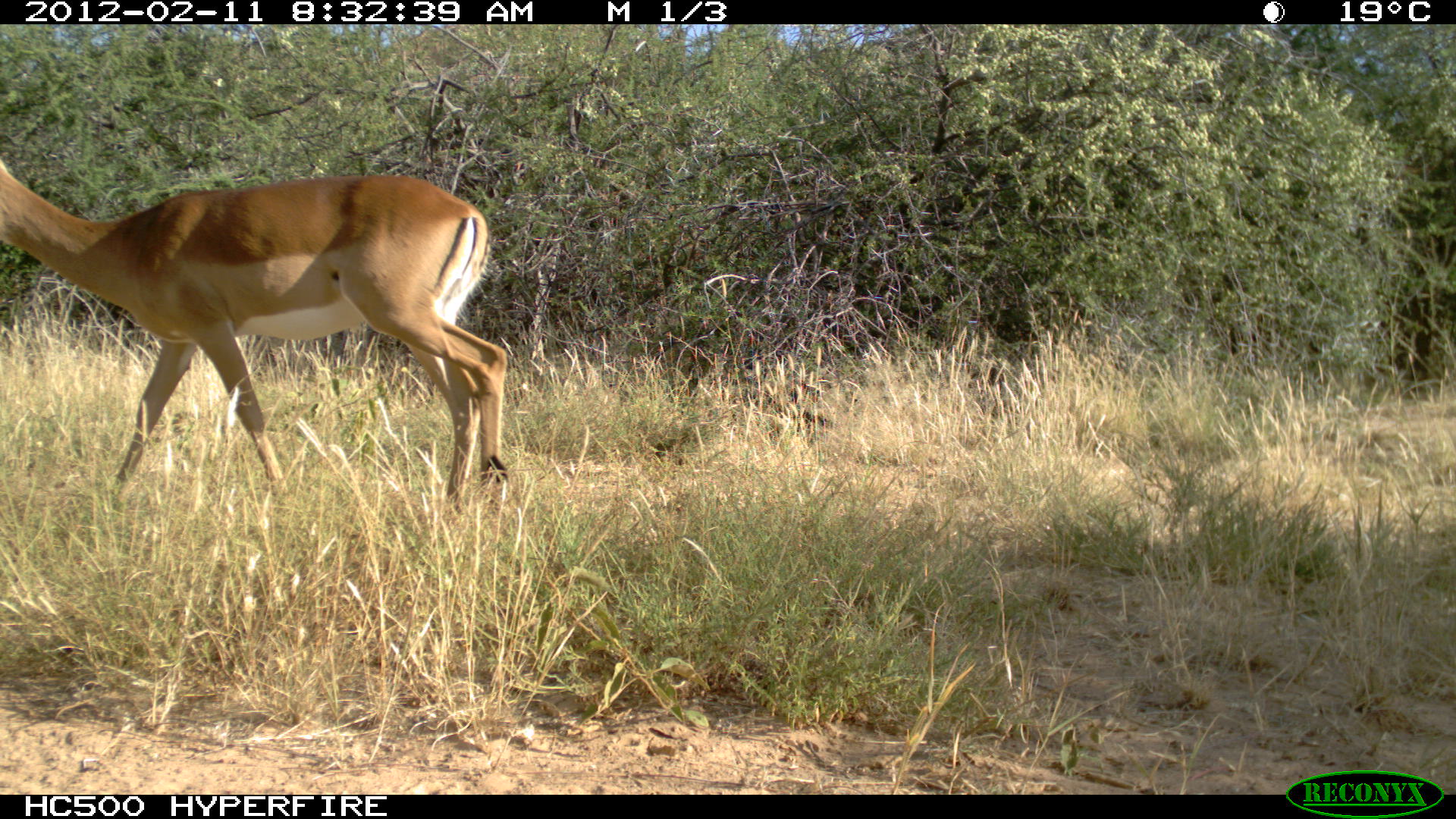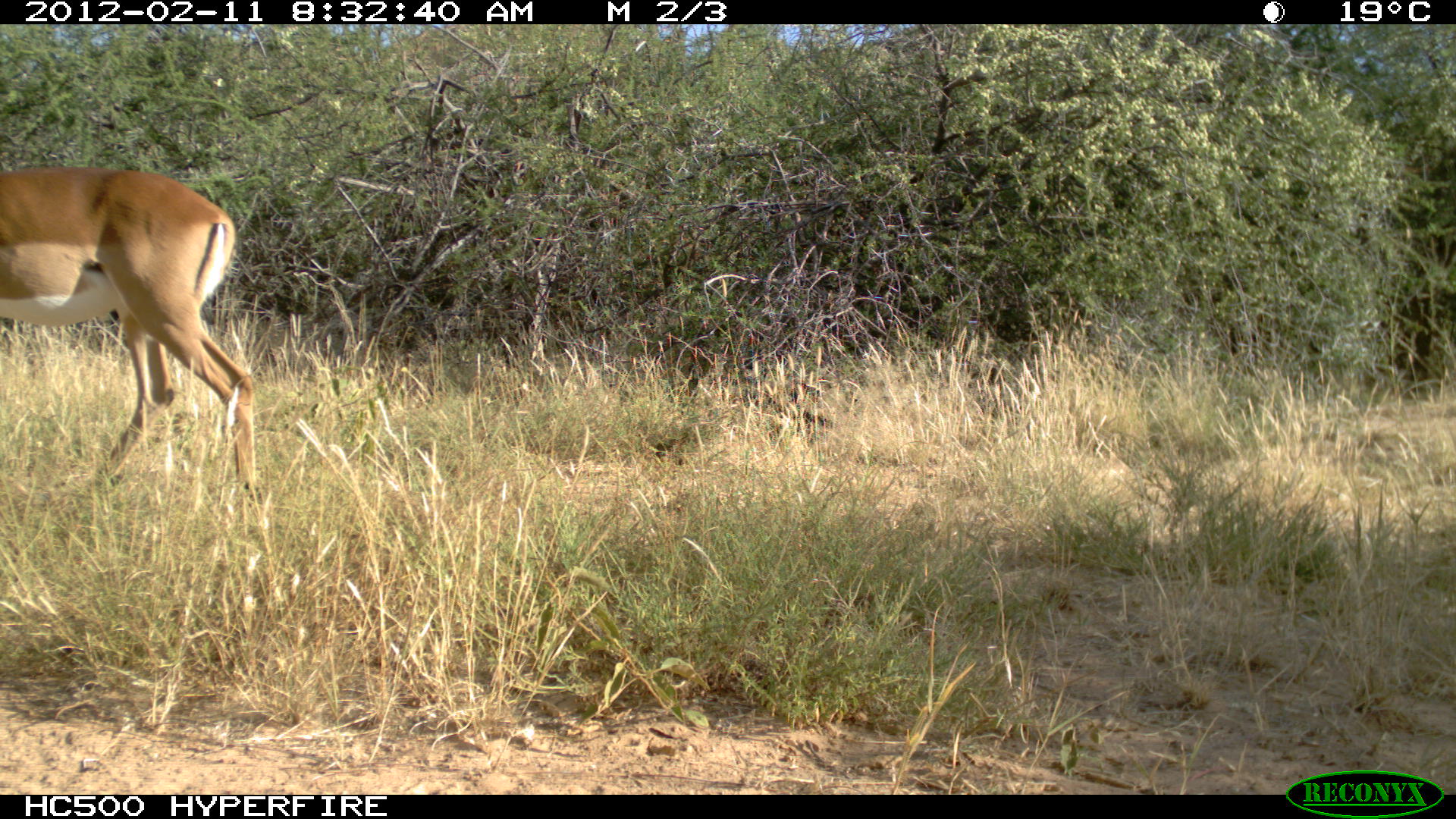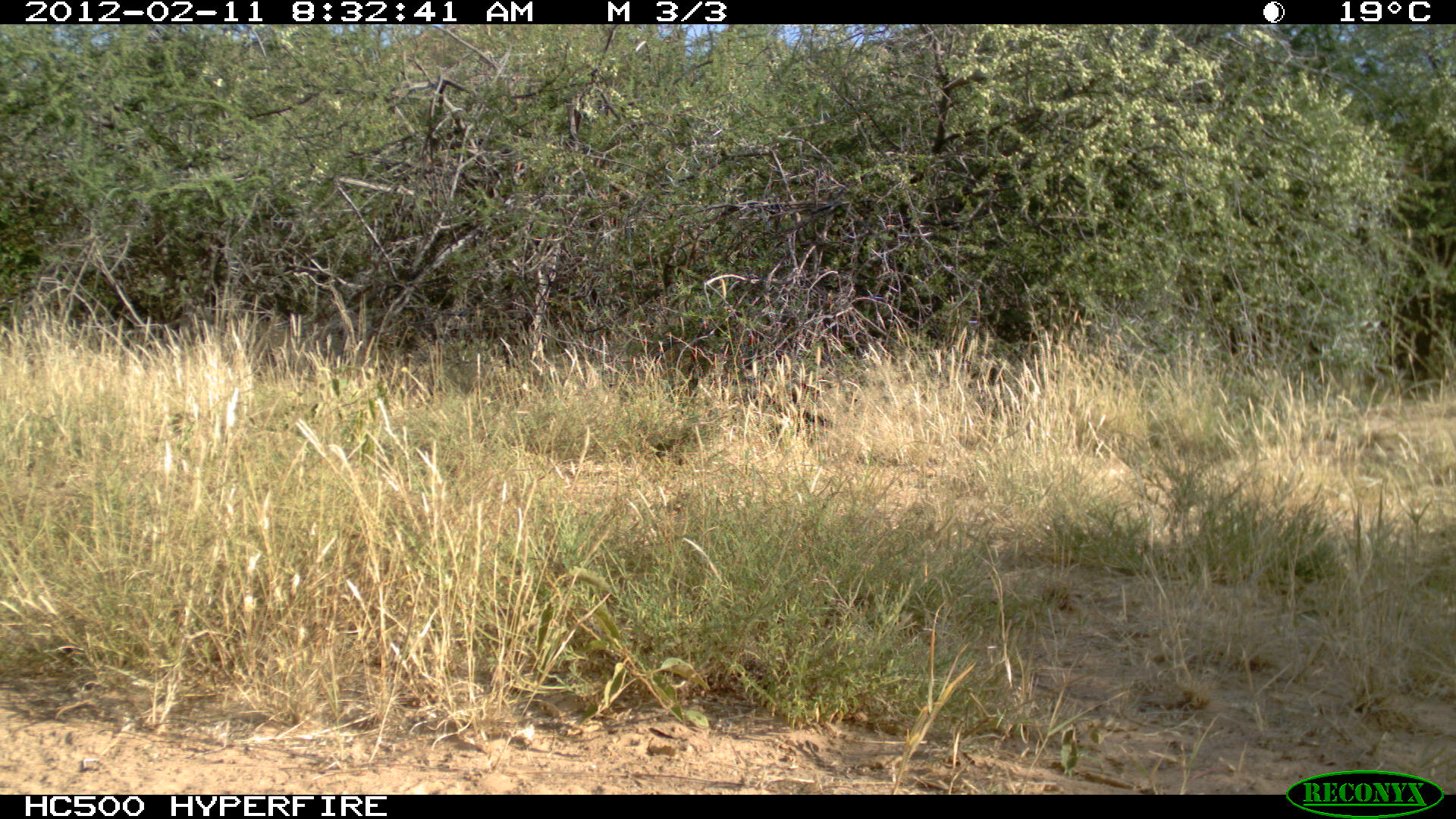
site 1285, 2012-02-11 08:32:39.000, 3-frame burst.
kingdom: Animalia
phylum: Chordata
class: Mammalia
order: Artiodactyla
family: Bovidae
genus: Aepyceros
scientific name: Aepyceros melampus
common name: impala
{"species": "Aepyceros melampus (impala)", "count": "1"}